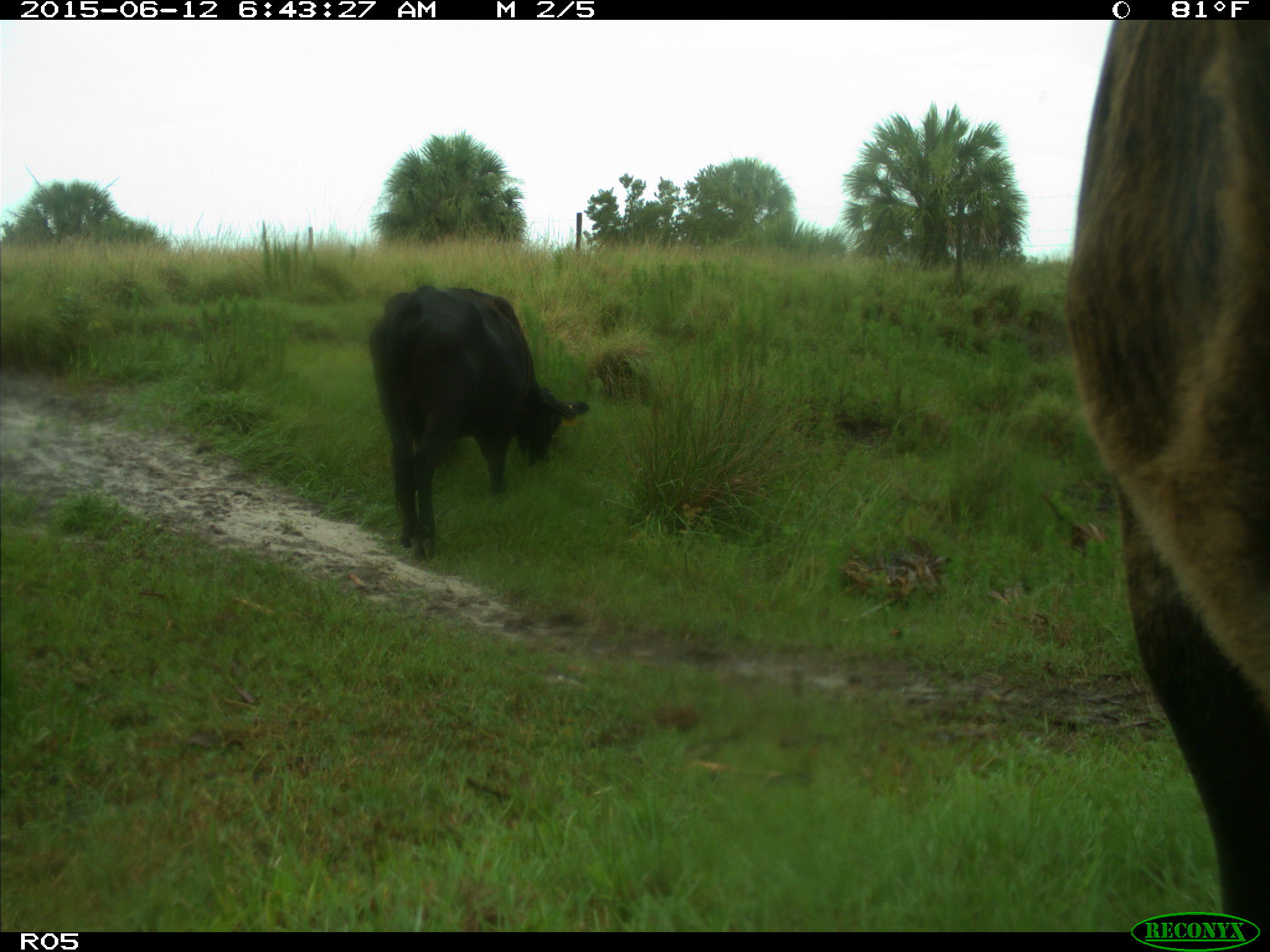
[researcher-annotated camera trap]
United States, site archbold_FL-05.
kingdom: Animalia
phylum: Chordata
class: Mammalia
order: Artiodactyla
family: Bovidae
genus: Bos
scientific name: Bos taurus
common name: domestic cow